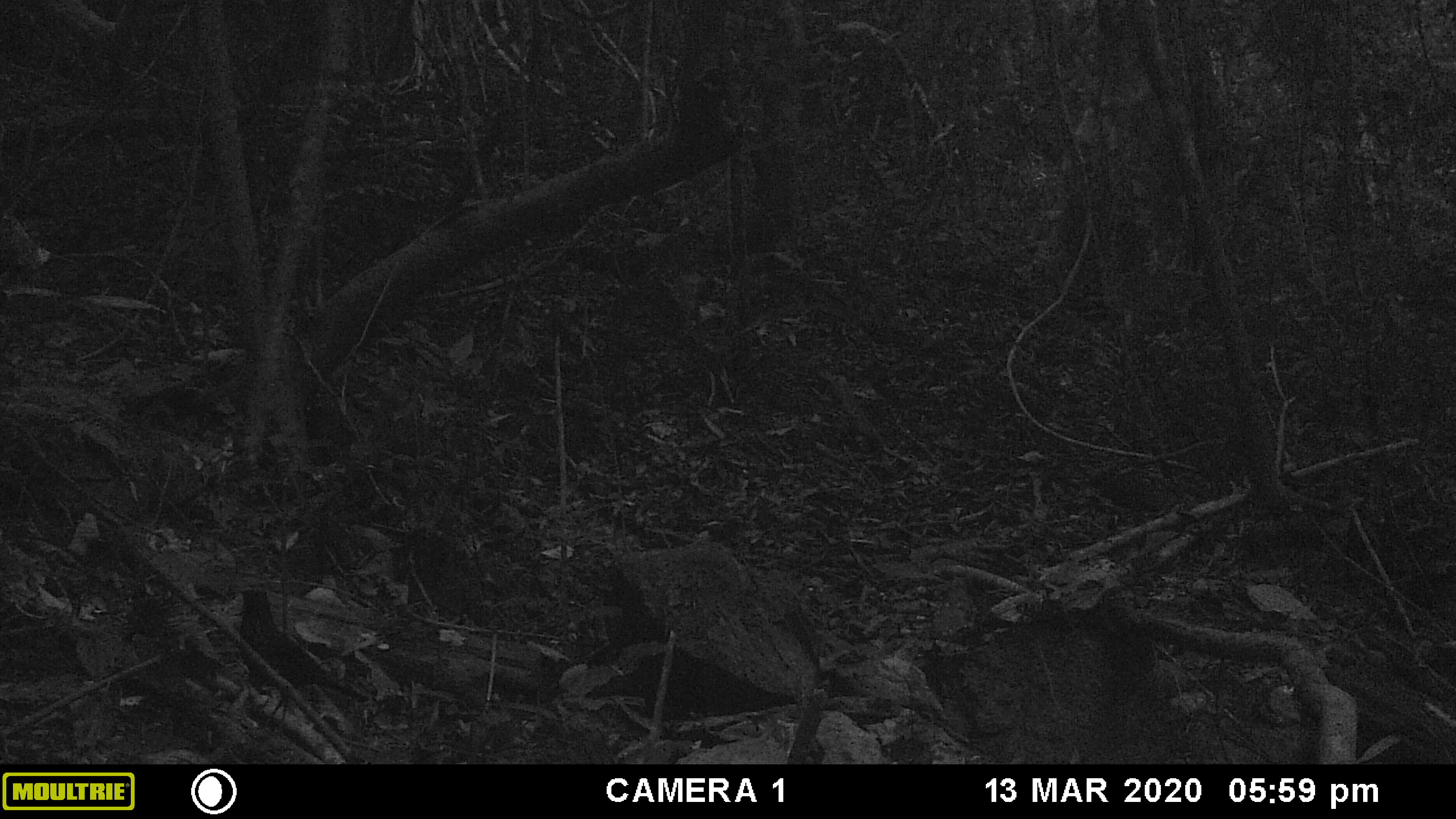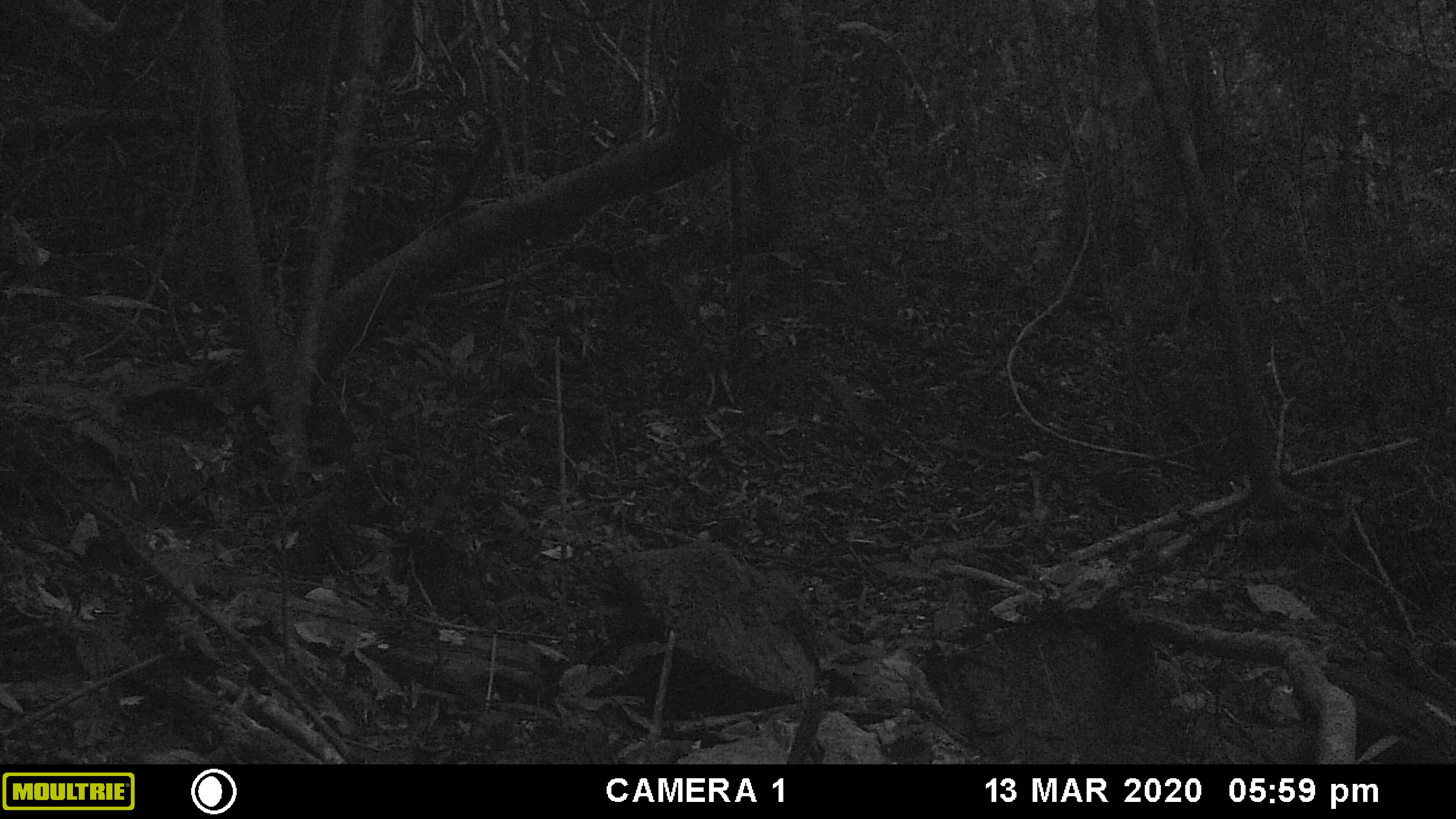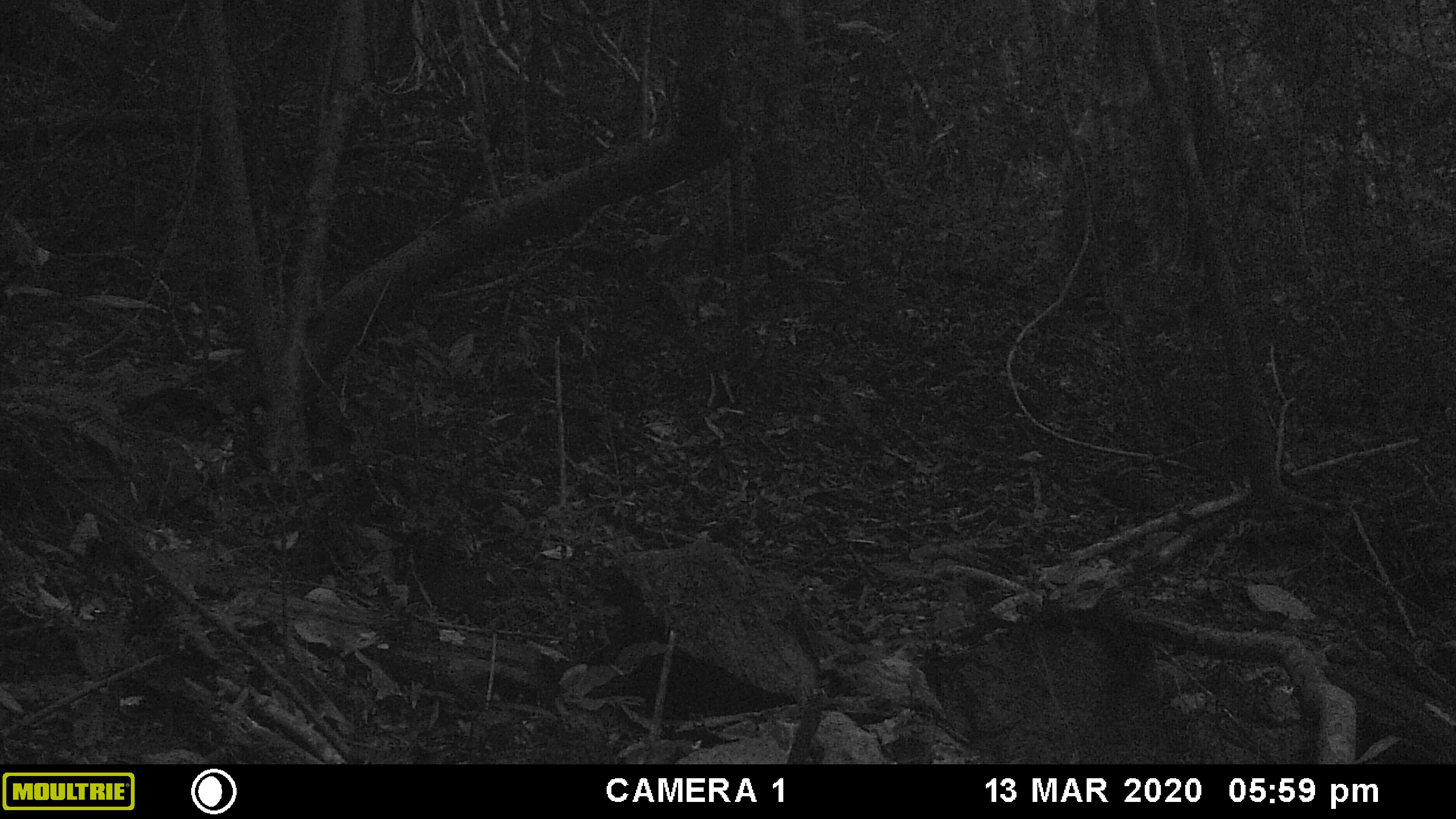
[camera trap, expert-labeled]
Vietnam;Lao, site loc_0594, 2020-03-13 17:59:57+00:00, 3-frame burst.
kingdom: Animalia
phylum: Chordata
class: Aves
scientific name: Aves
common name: bird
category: unidentified bird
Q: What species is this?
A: Unidentified bird (bird) (Aves).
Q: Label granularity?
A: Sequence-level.